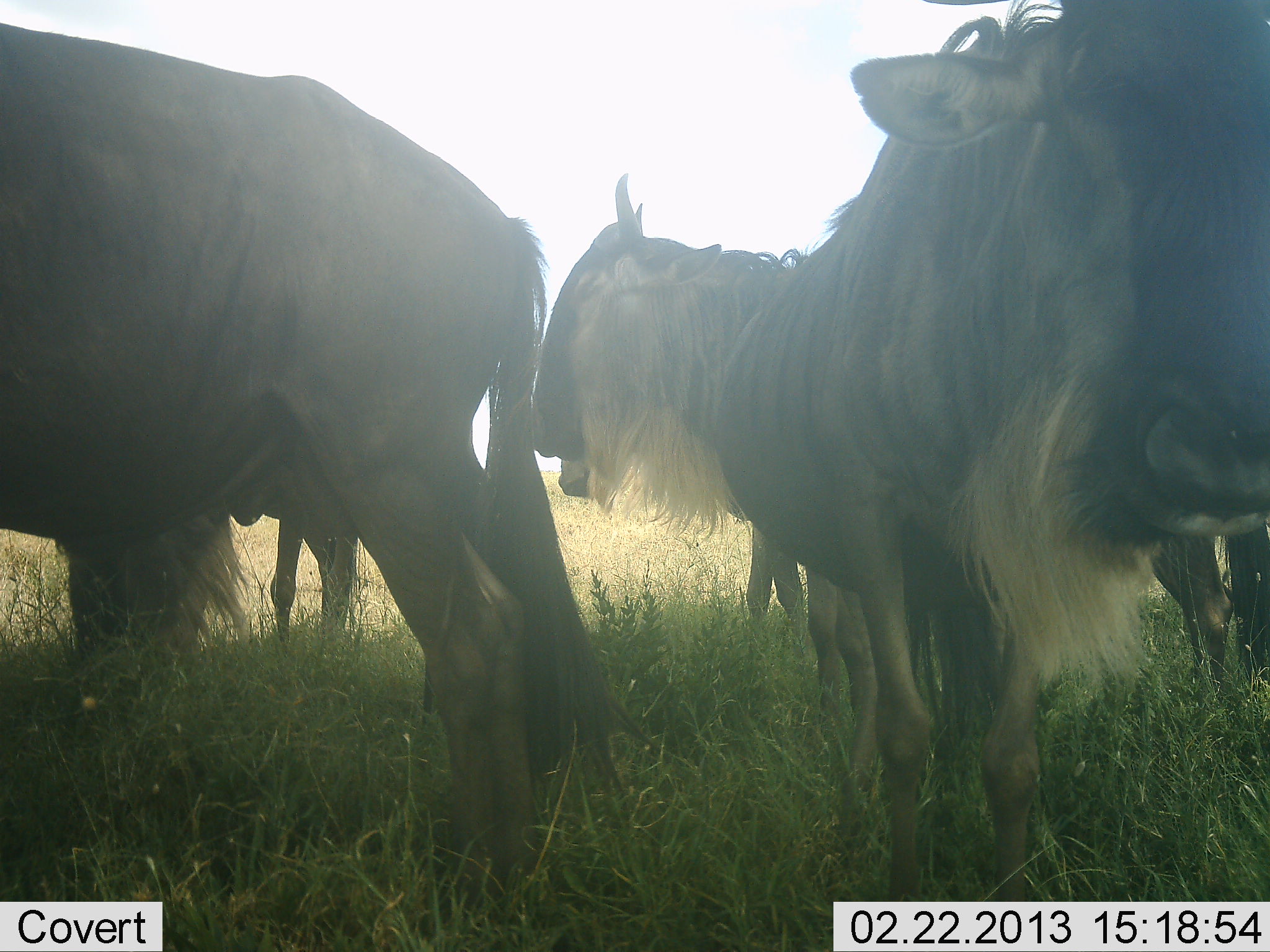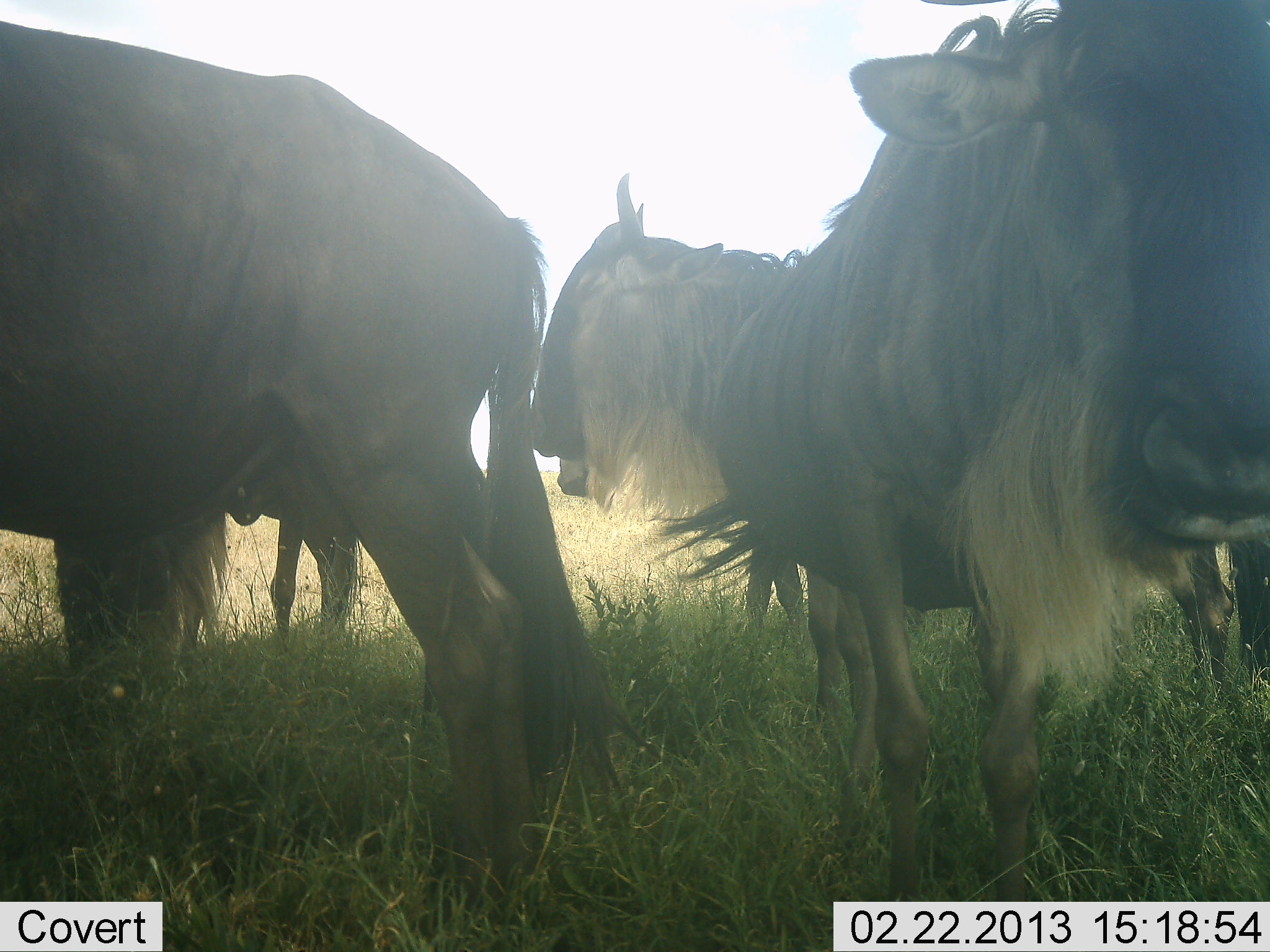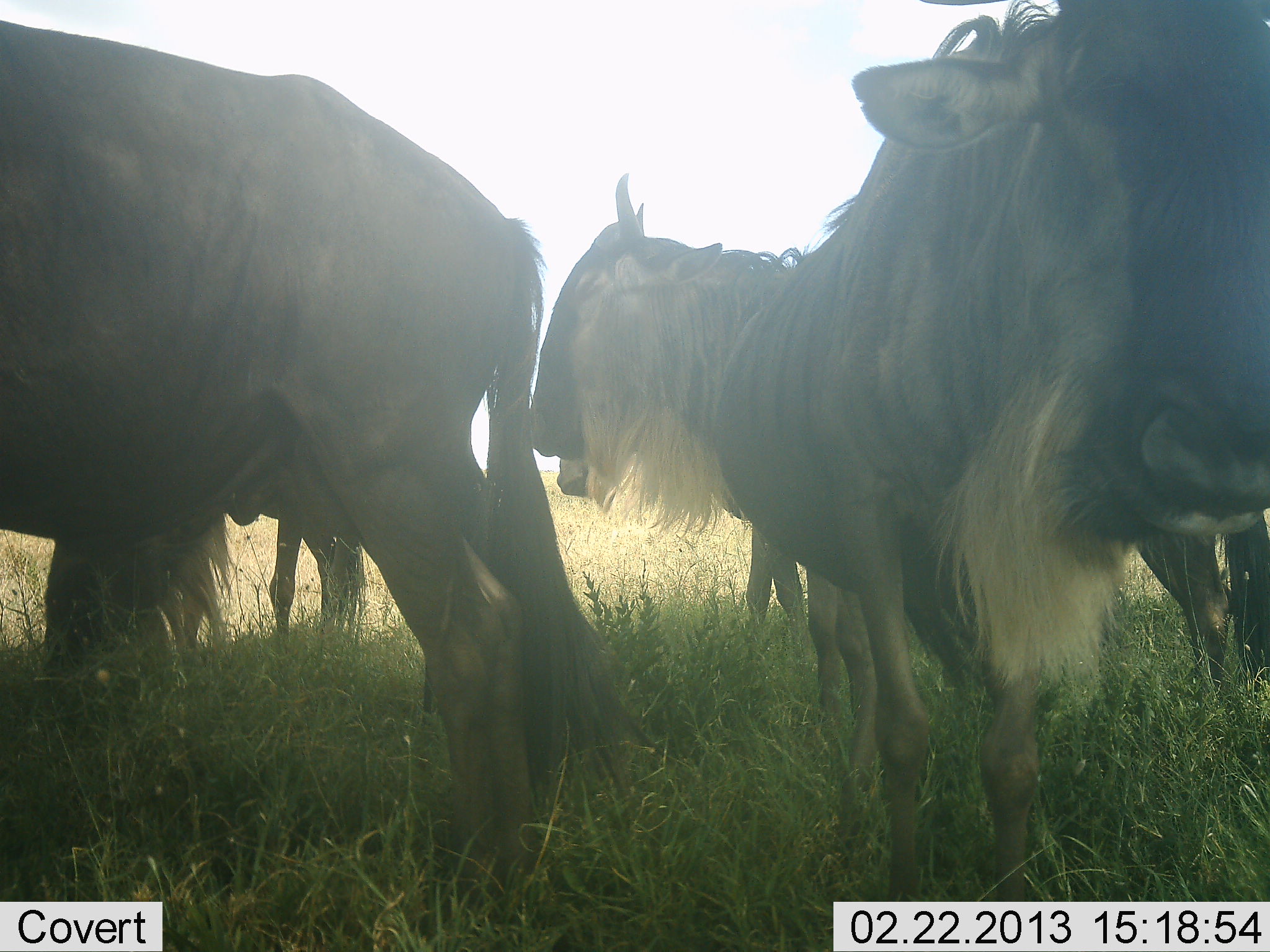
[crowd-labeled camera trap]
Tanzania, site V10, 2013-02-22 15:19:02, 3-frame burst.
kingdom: Animalia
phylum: Chordata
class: Mammalia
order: Artiodactyla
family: Bovidae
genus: Connochaetes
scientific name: Connochaetes taurinus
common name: blue wildebeest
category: wildebeest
Wildebeest (blue wildebeest) (Connochaetes taurinus), count 5. Behavior (volunteer vote fractions): standing 76%, resting 12%, moving 6%, interacting 12%. Young present (vote fraction): 0%. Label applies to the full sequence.